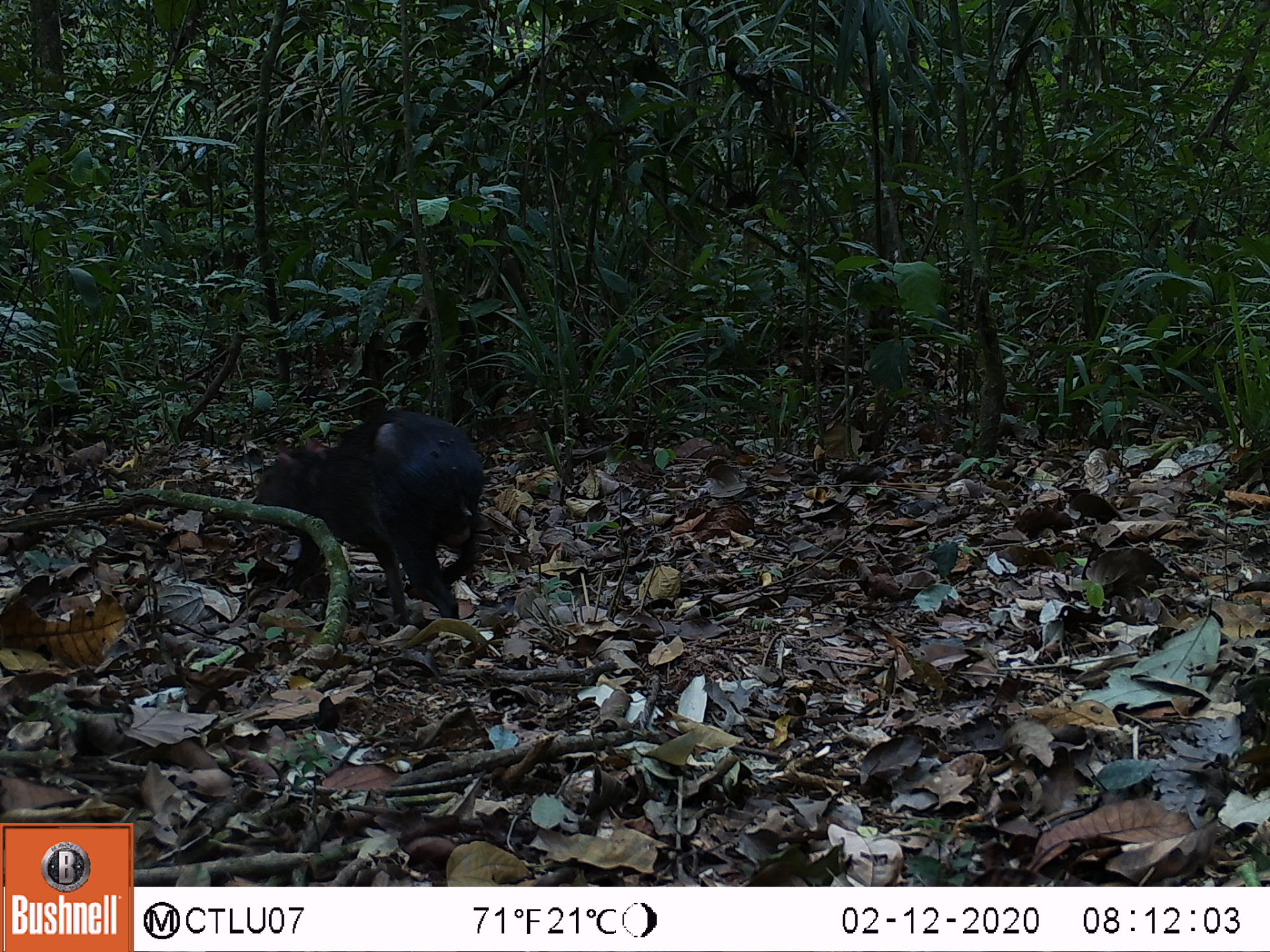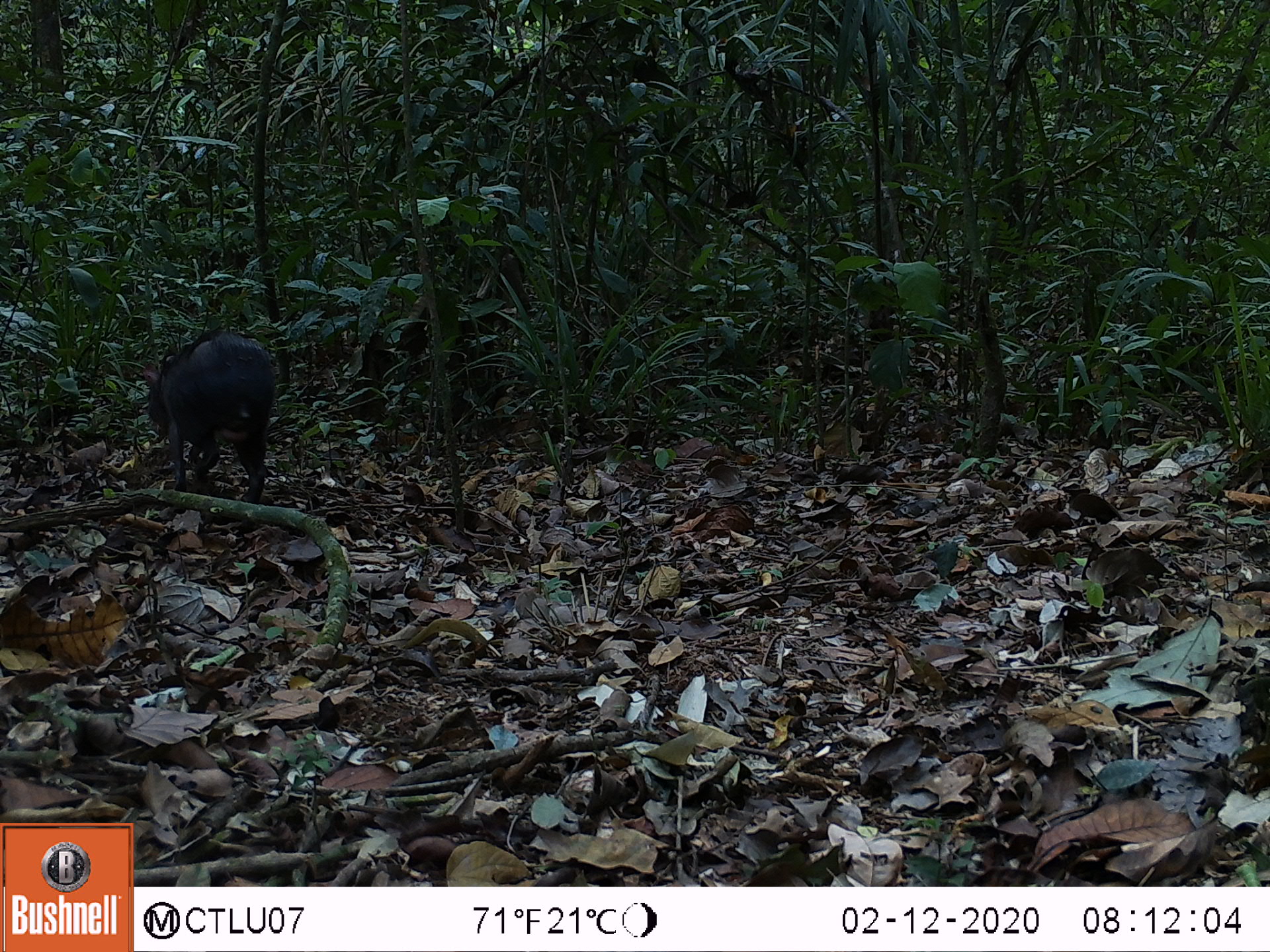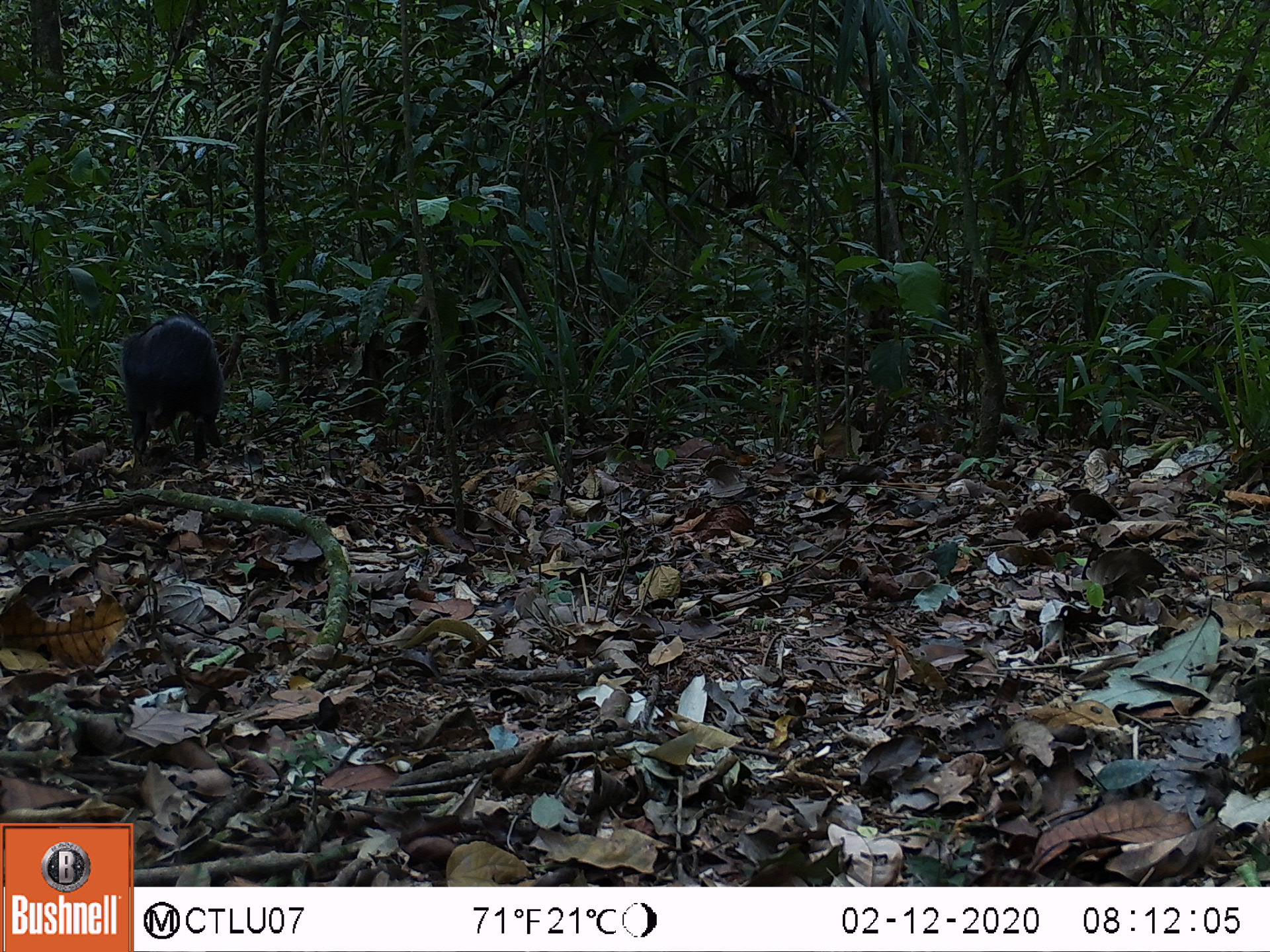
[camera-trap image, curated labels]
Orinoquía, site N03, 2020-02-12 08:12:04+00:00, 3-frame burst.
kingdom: Animalia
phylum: Chordata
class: Mammalia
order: Rodentia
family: Dasyproctidae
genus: Dasyprocta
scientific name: Dasyprocta fuliginosa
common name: black agouti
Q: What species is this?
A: Black agouti (Dasyprocta fuliginosa).